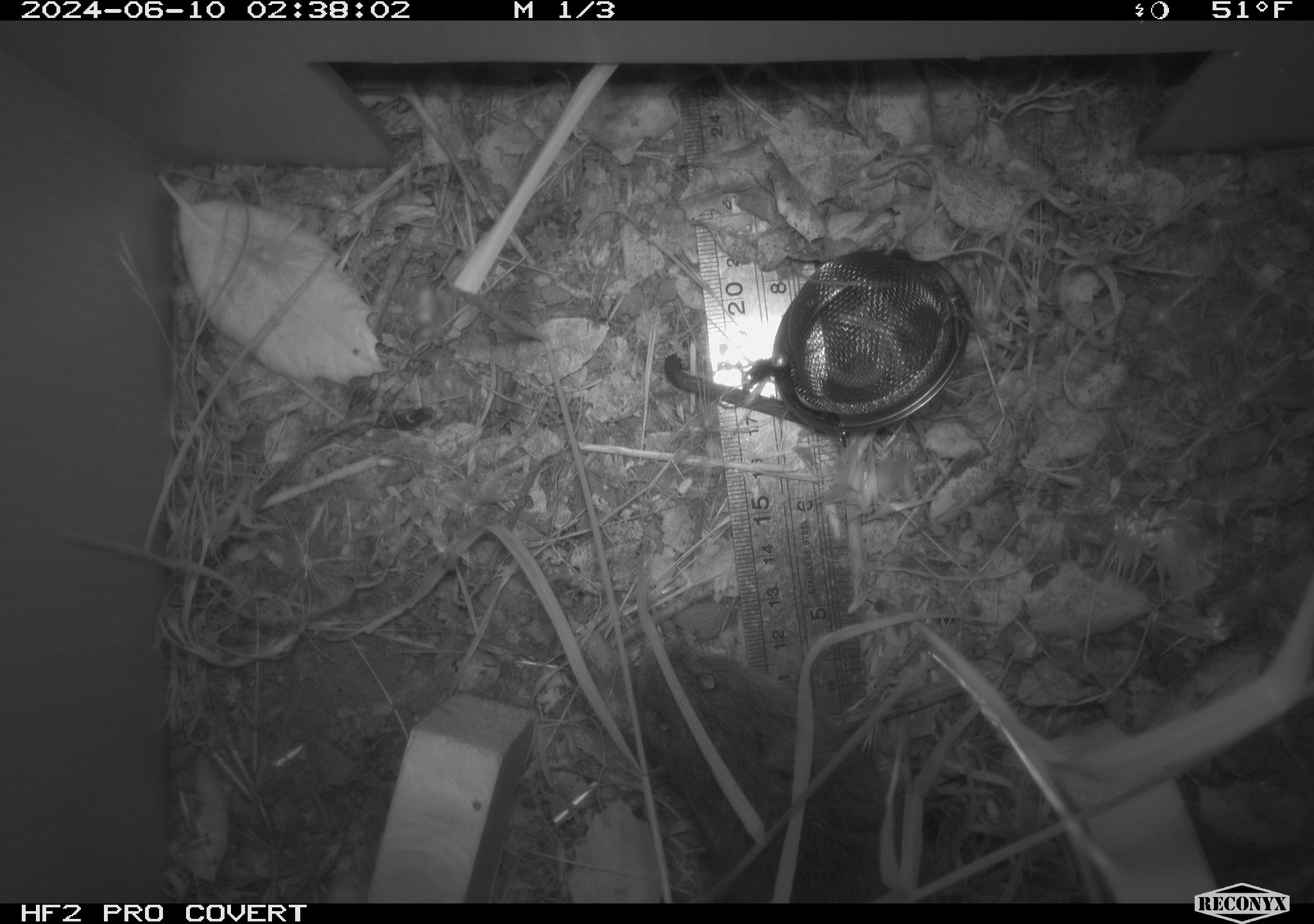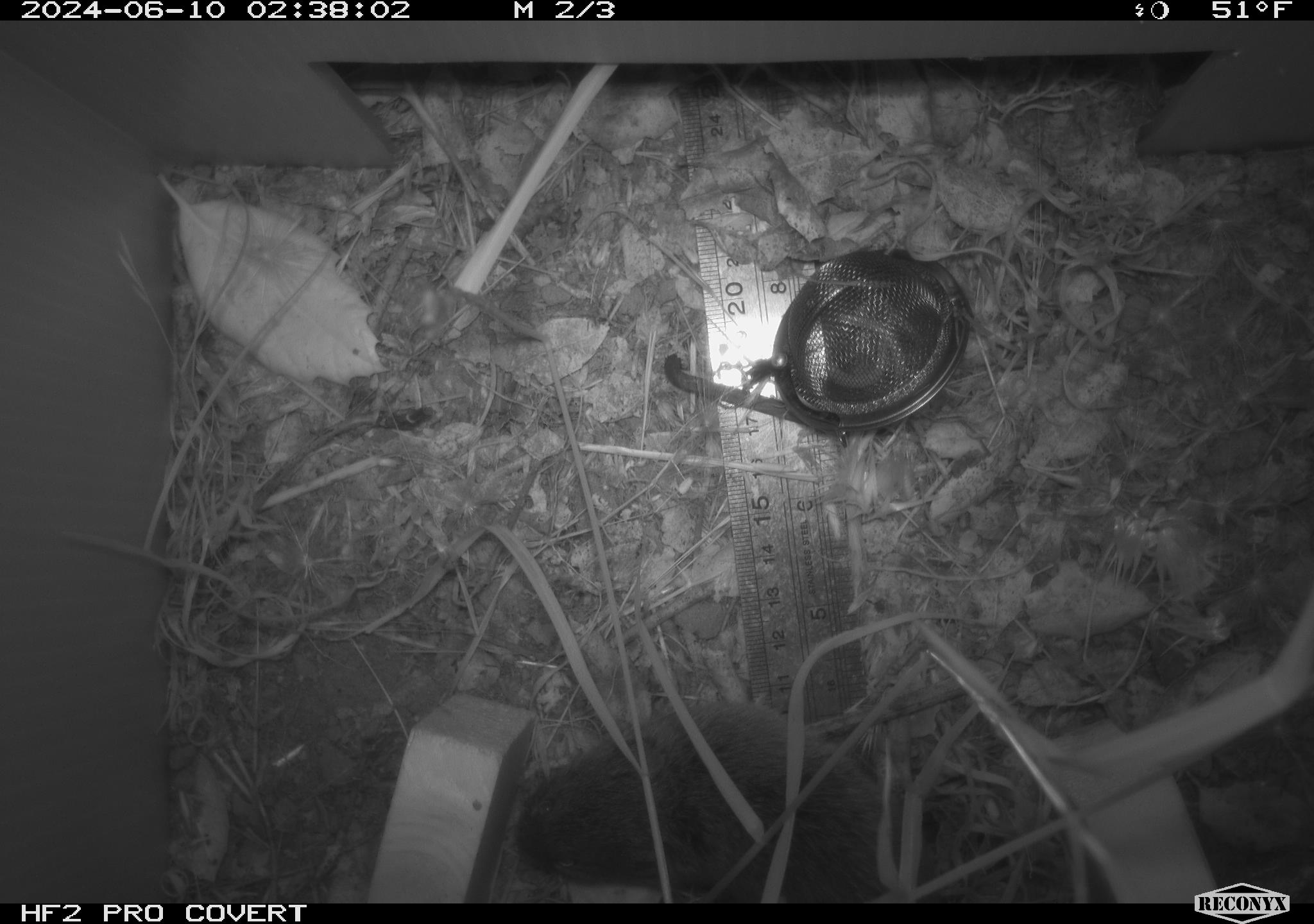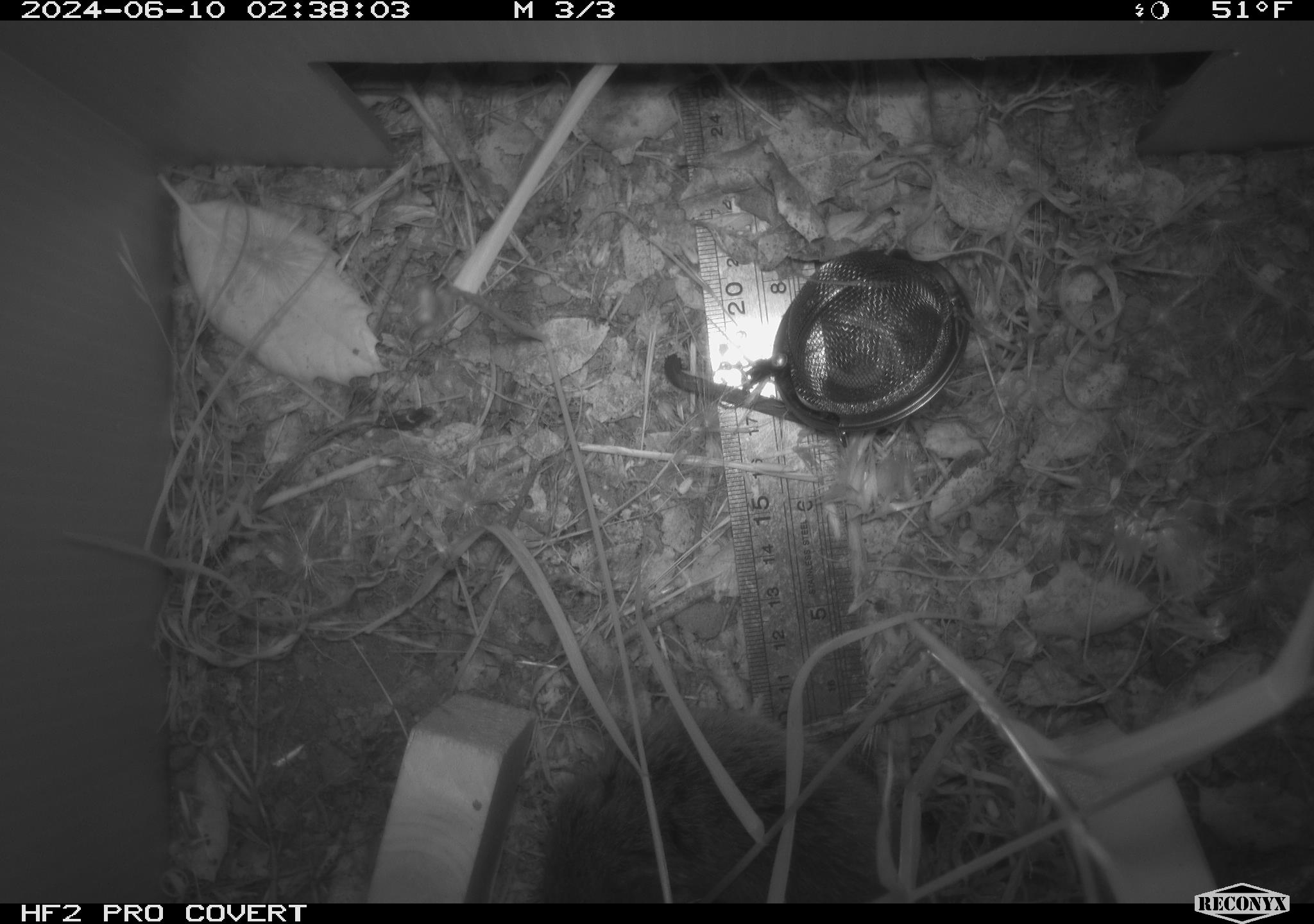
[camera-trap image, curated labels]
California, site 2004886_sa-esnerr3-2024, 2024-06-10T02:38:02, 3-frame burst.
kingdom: Animalia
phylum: Chordata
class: Mammalia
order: Rodentia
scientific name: Rodentia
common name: rodent